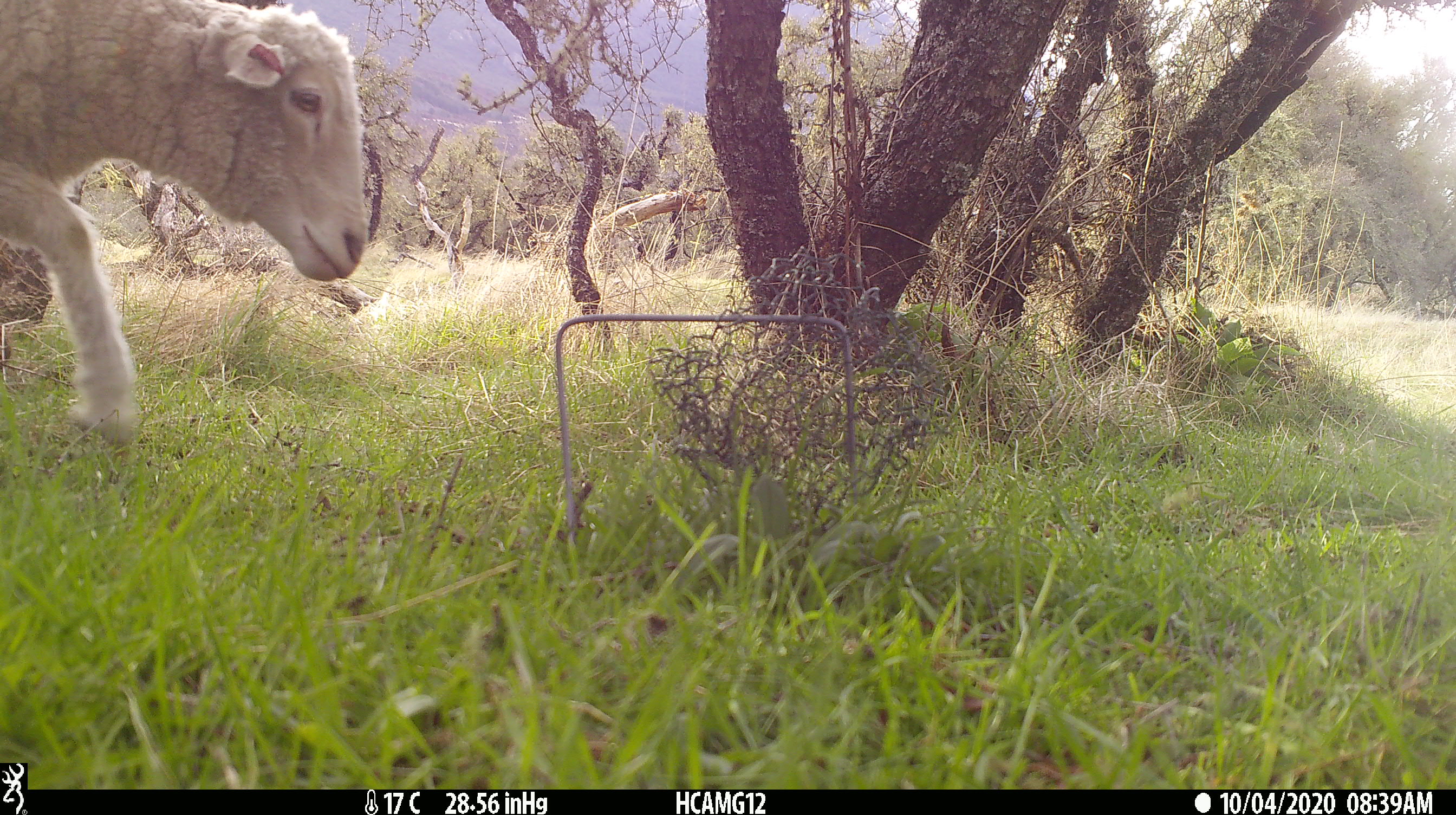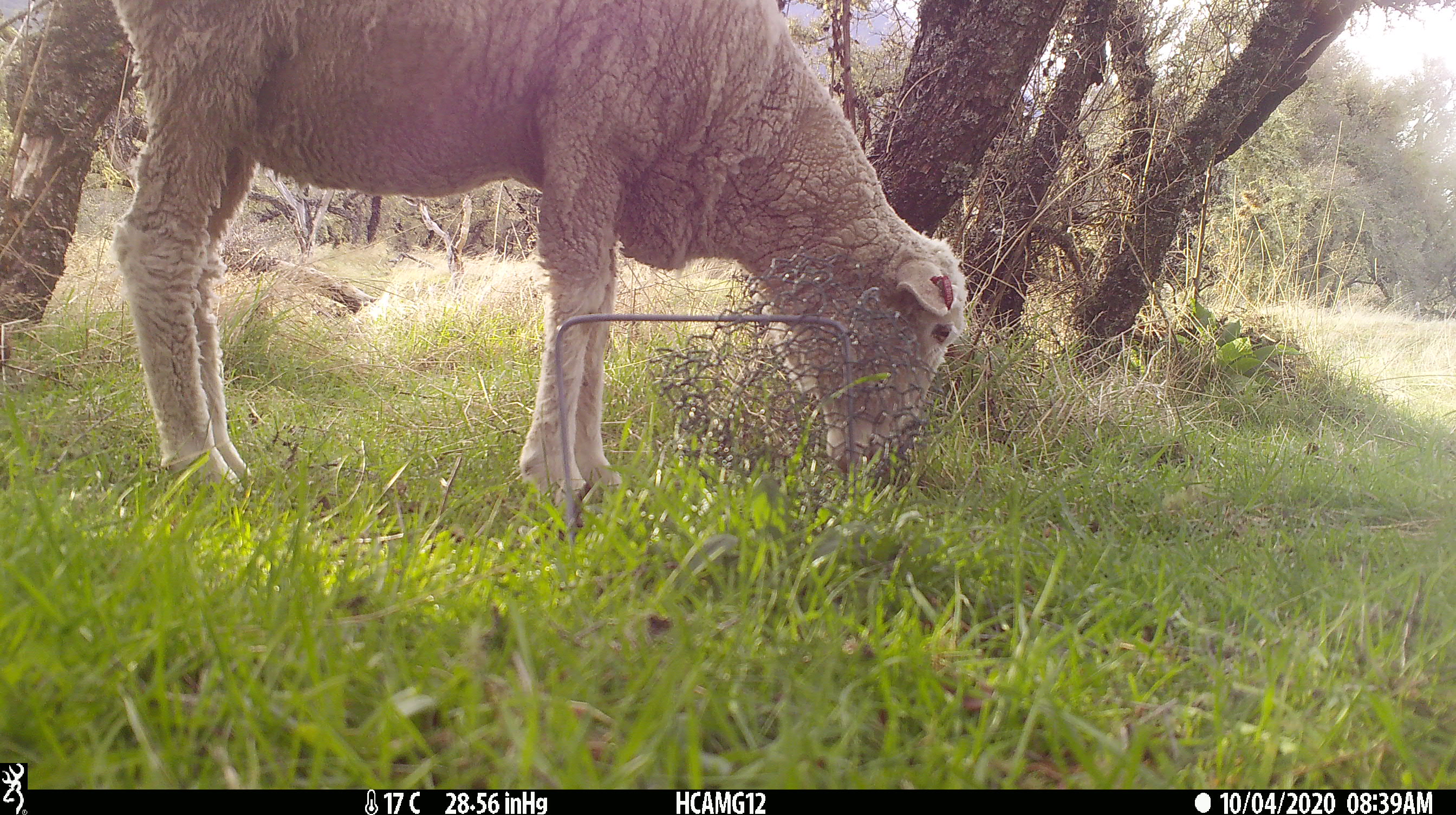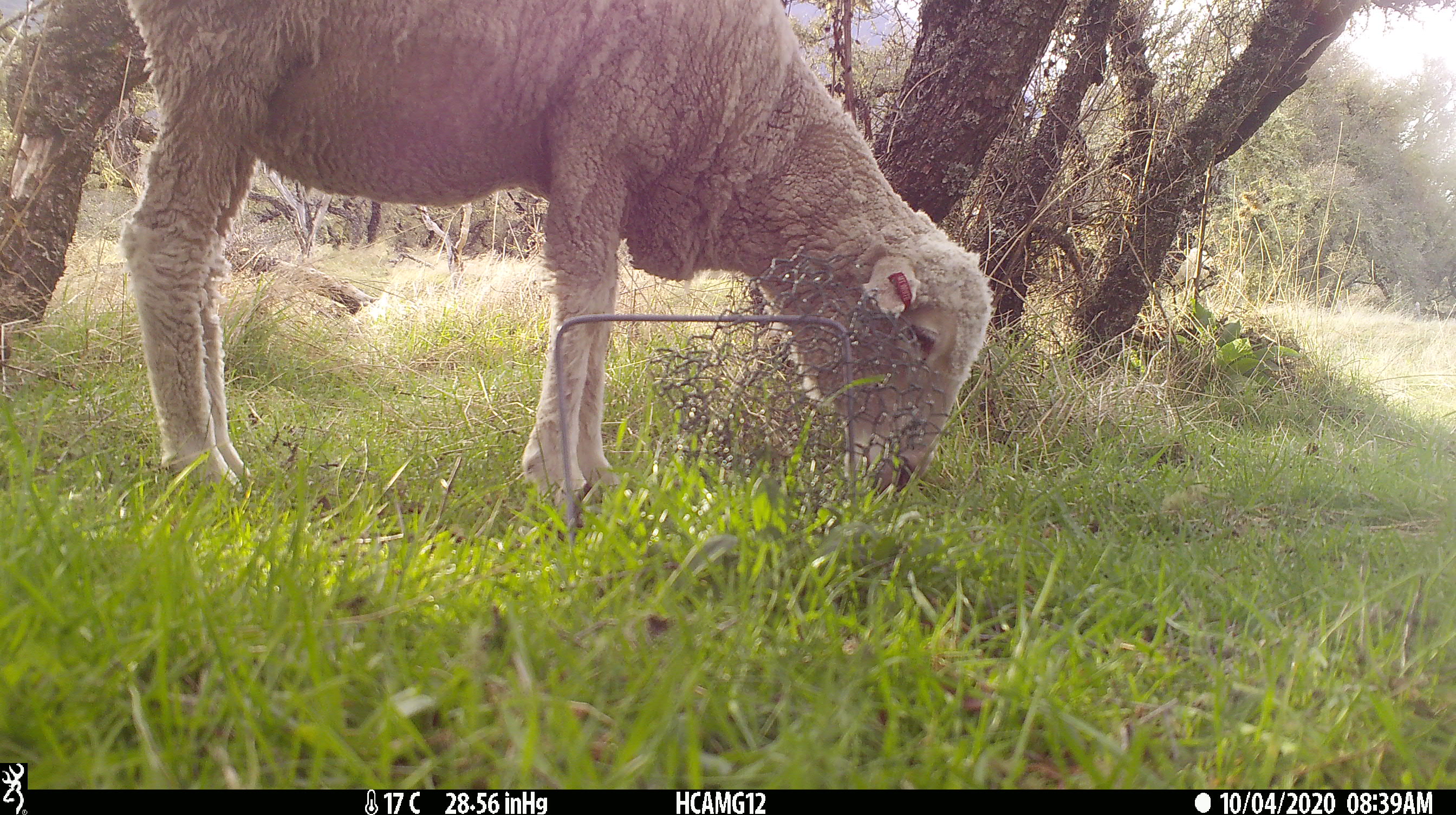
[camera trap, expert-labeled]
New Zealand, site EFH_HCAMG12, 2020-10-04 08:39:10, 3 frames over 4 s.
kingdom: Animalia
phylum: Chordata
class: Mammalia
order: Artiodactyla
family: Bovidae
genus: Ovis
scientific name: Ovis aries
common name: domestic sheep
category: sheep